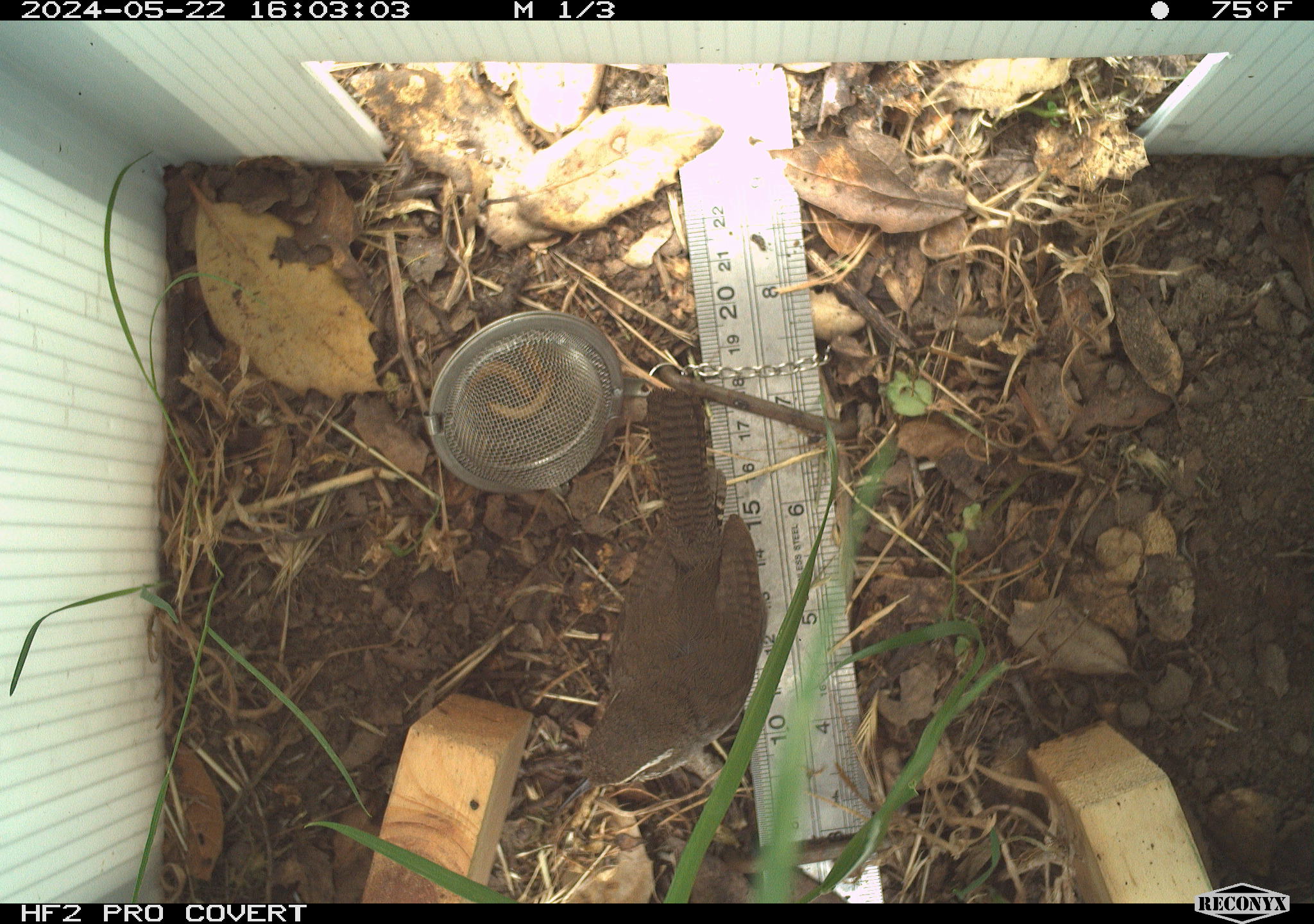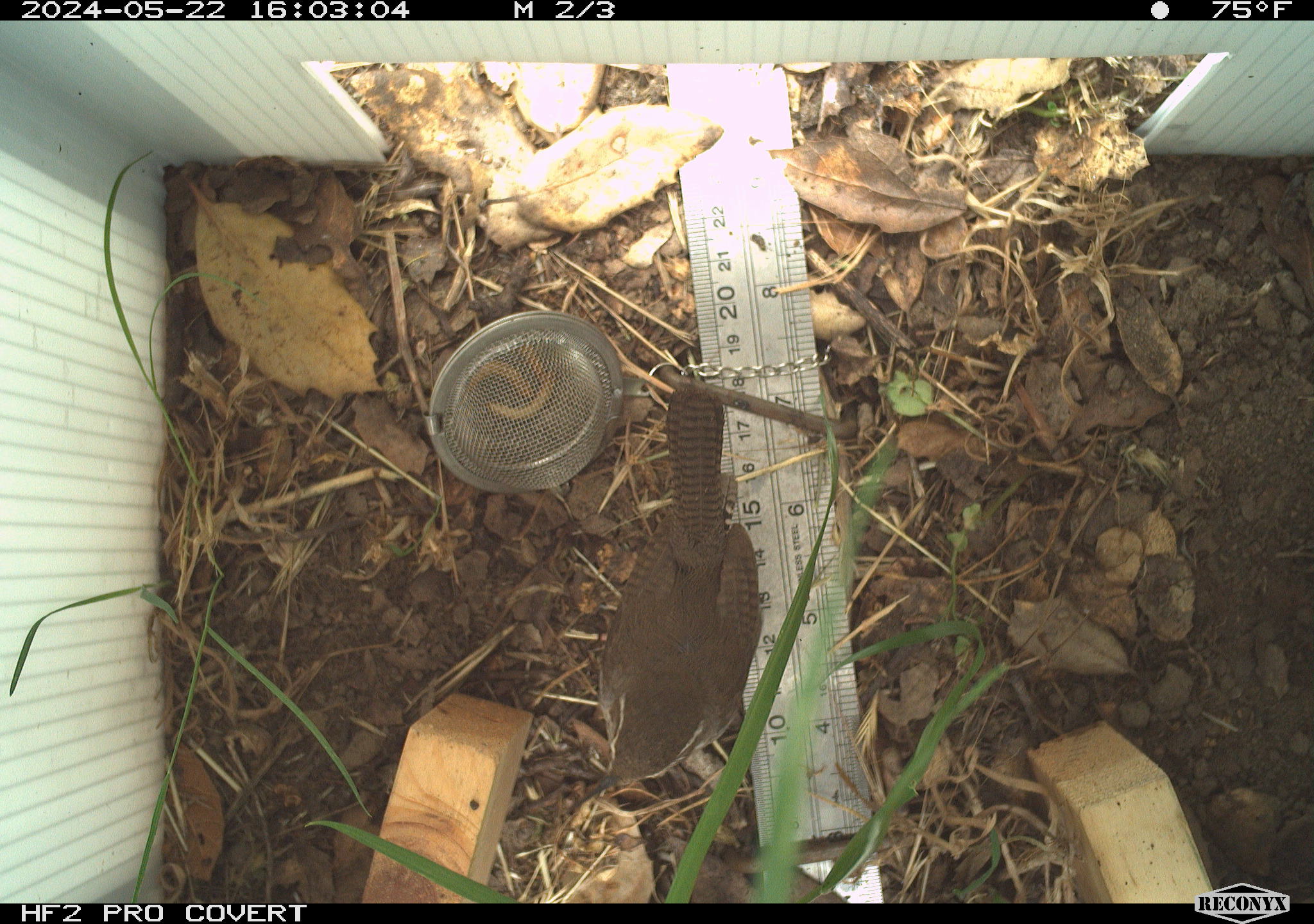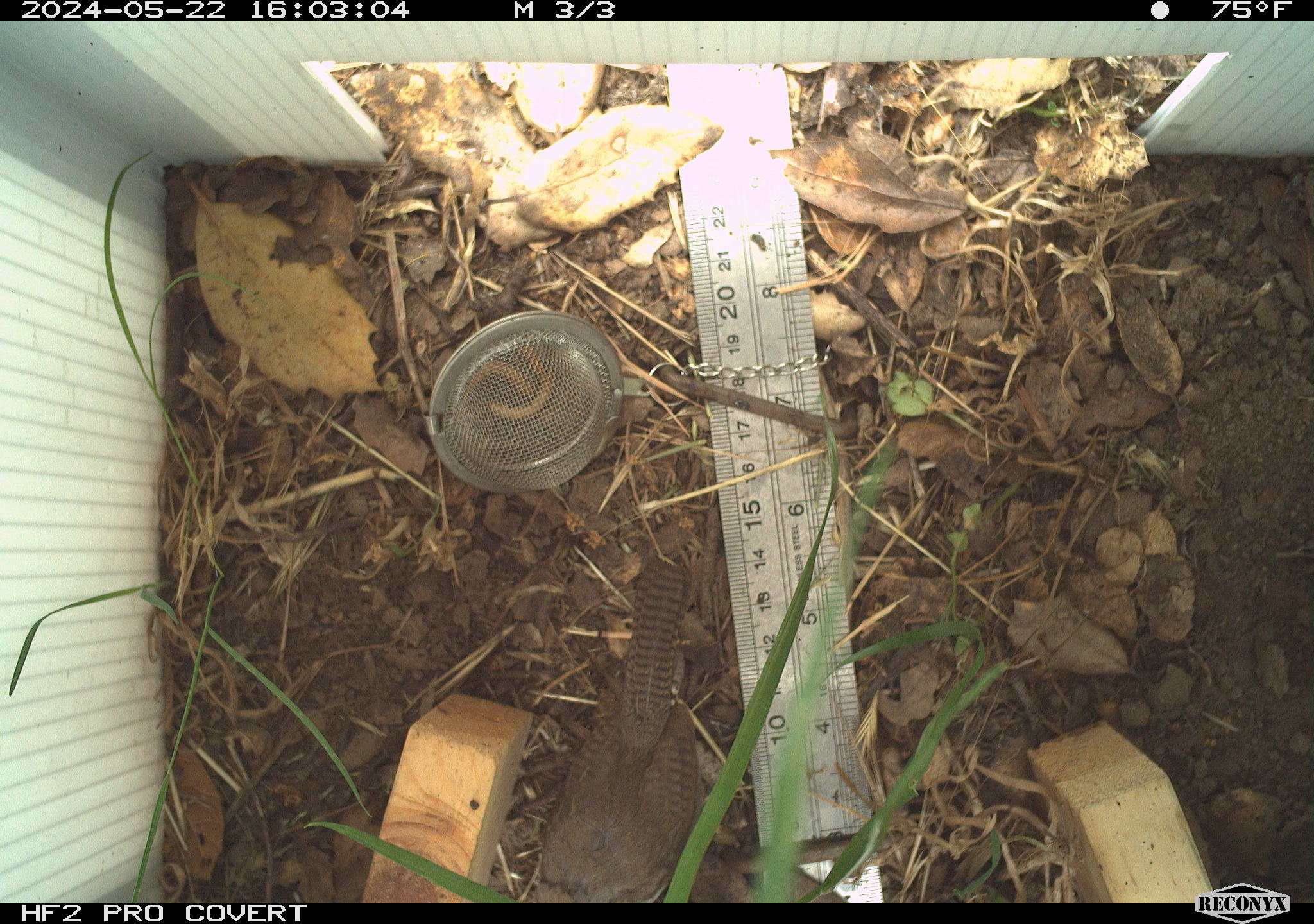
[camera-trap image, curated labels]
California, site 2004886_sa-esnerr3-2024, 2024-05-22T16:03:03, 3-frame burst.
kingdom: Animalia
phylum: Chordata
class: Aves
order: Passeriformes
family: Troglodytidae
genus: Cistothorus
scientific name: Cistothorus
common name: grass wrens and allies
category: cistothorus species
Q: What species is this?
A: Cistothorus species (grass wrens and allies) (Cistothorus).